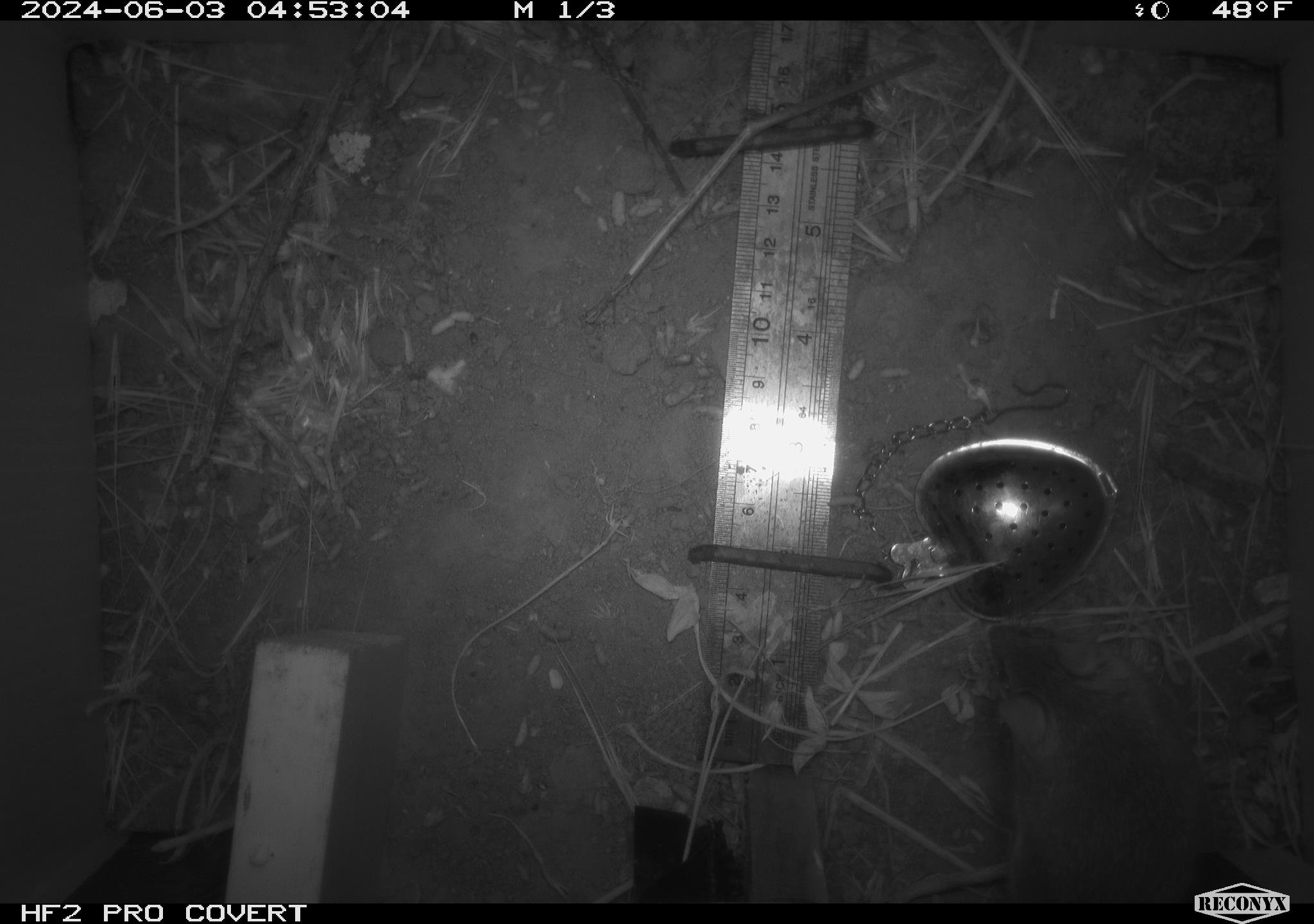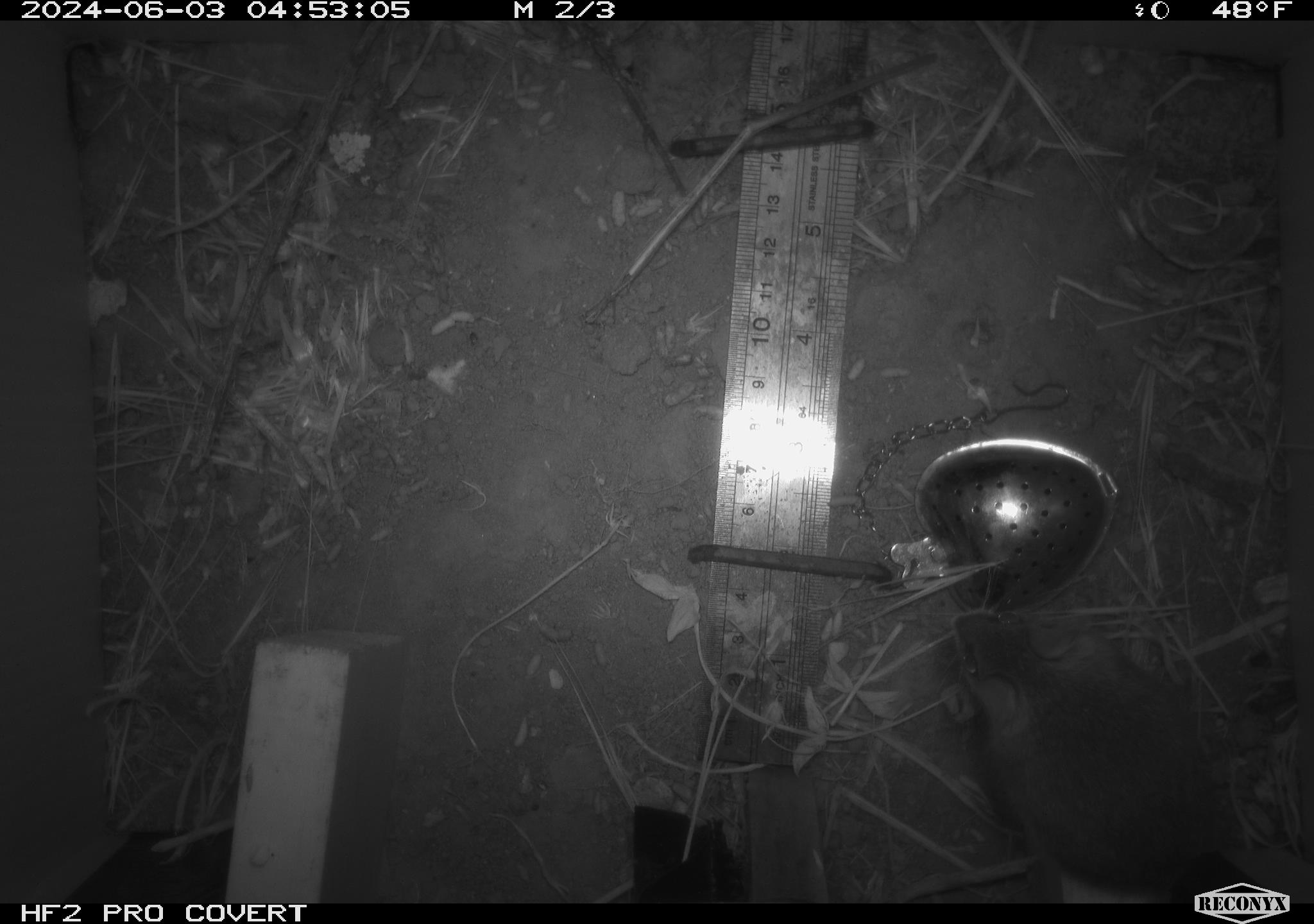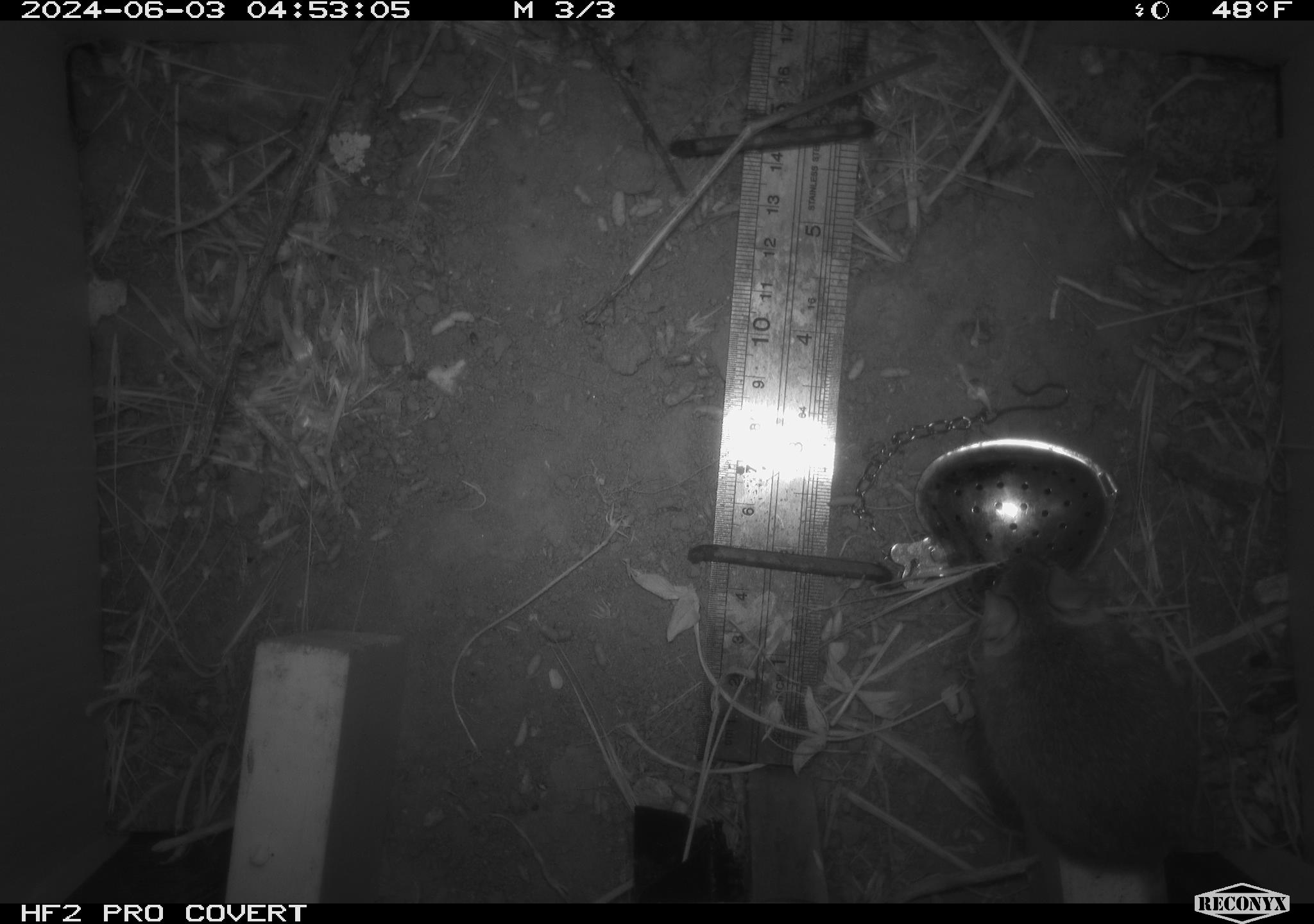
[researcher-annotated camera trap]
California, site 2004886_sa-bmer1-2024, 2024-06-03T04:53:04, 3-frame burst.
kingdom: Animalia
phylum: Chordata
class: Mammalia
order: Rodentia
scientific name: Rodentia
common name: mouse species